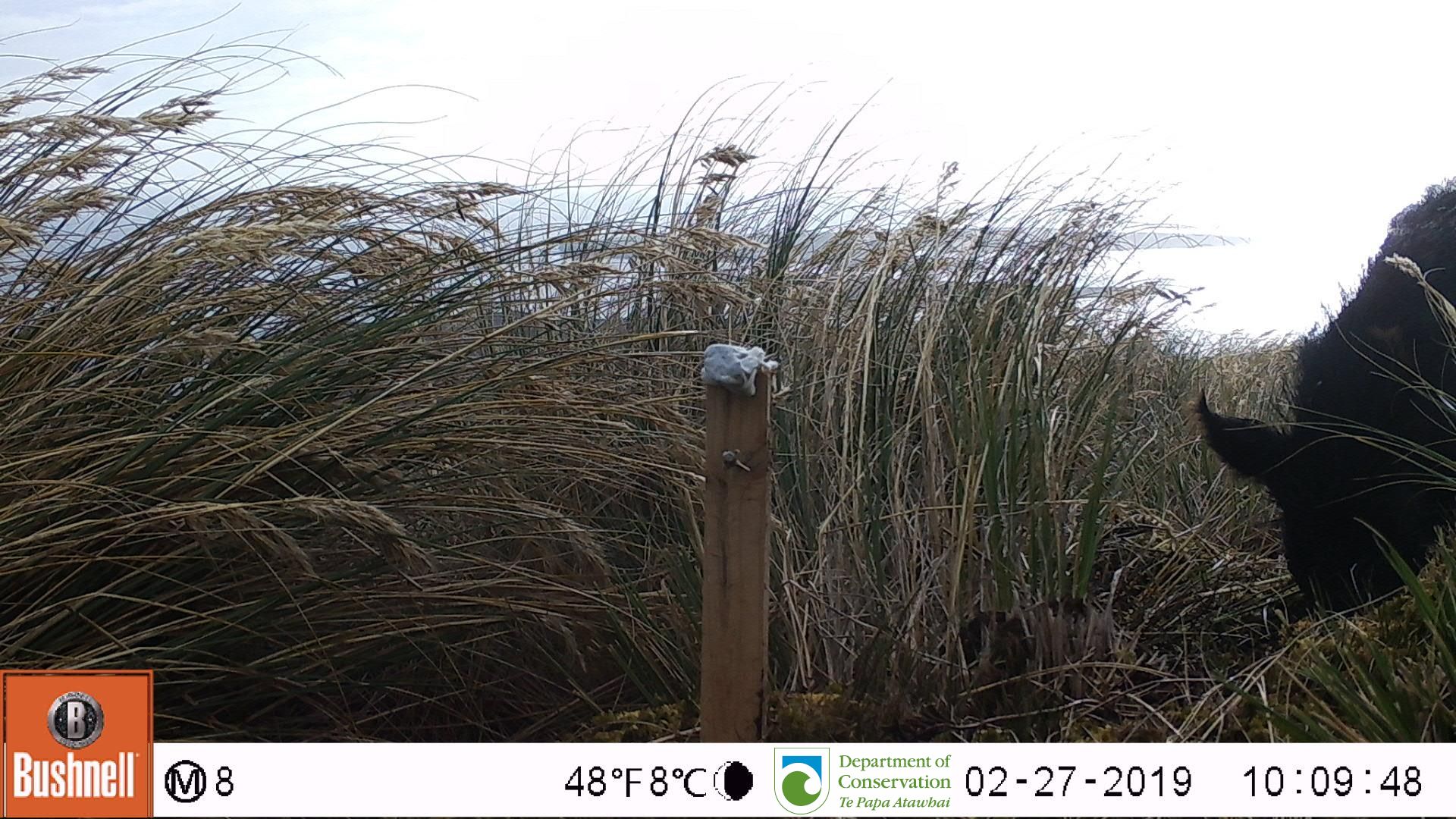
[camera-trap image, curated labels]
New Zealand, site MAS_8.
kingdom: Animalia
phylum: Chordata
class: Mammalia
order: Artiodactyla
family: Suidae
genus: Sus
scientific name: Sus scrofa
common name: pig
Pig (Sus scrofa).